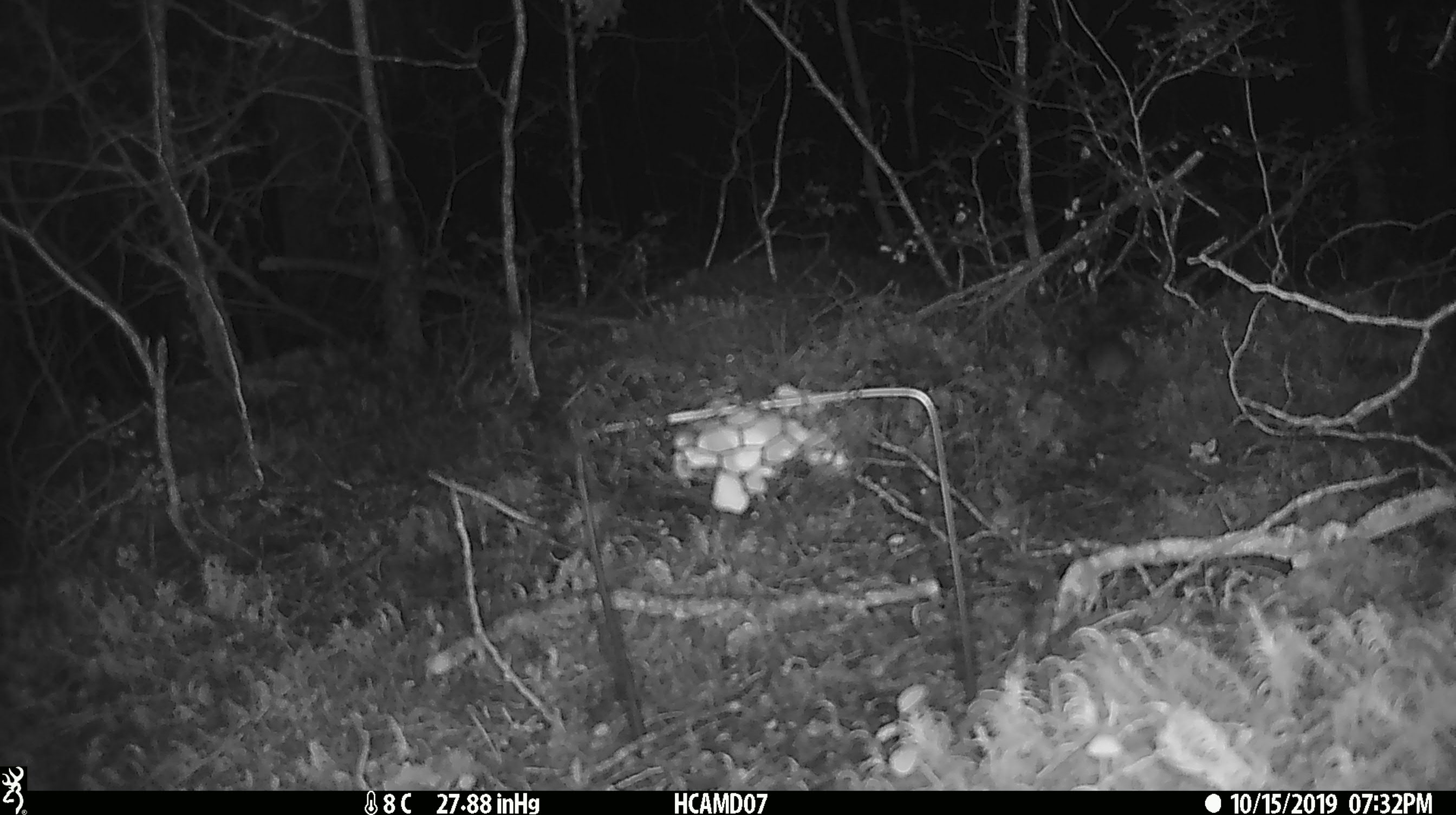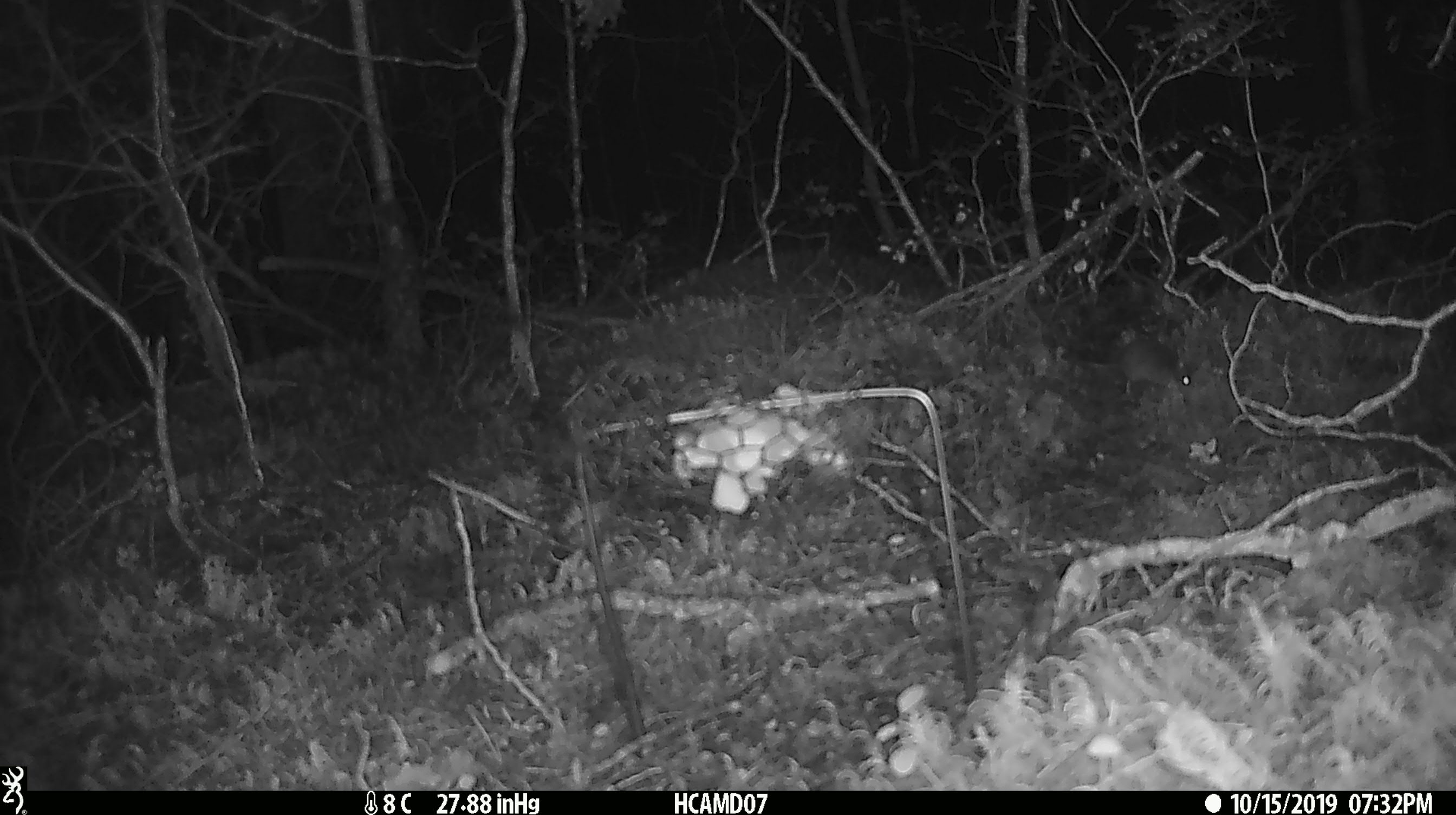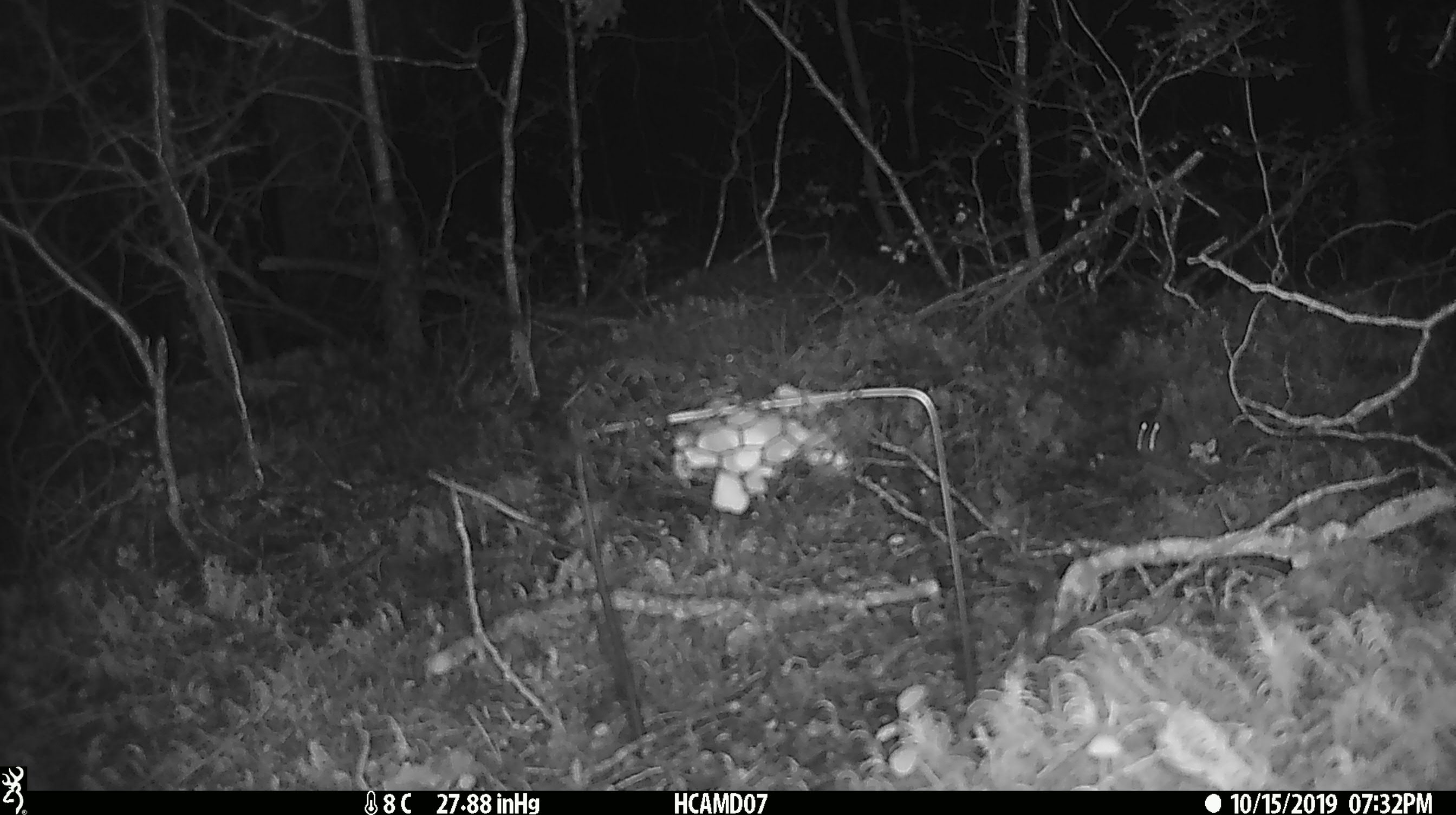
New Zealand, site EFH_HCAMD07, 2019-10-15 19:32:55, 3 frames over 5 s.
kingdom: Animalia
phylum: Chordata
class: Mammalia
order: Rodentia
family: Muridae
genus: Mus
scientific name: Mus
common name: mouse